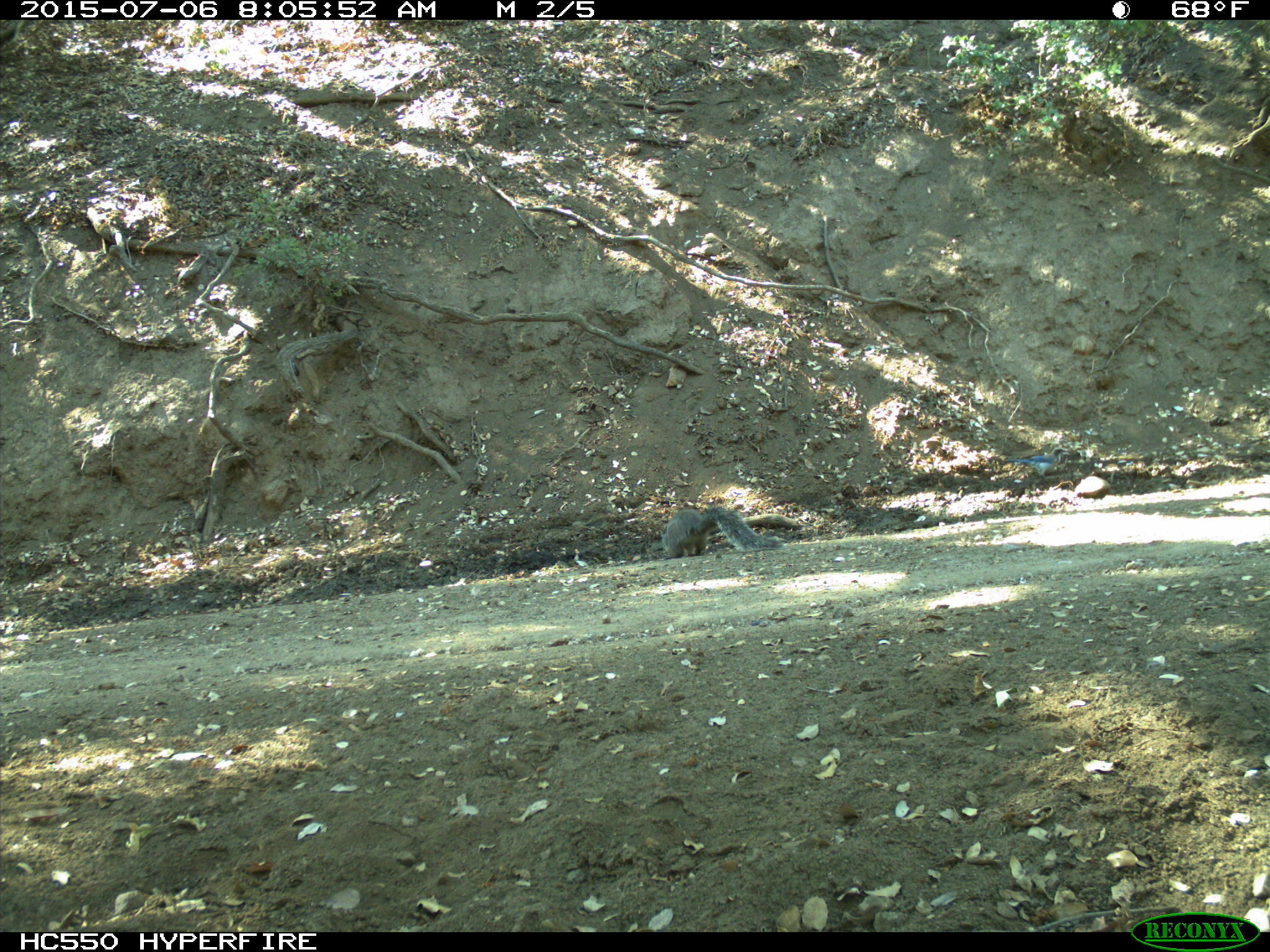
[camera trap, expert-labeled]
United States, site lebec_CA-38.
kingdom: Animalia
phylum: Chordata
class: Mammalia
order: Rodentia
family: Sciuridae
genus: Sciurus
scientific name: Sciurus carolinensis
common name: eastern gray squirrel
Sciurus carolinensis (eastern gray squirrel).